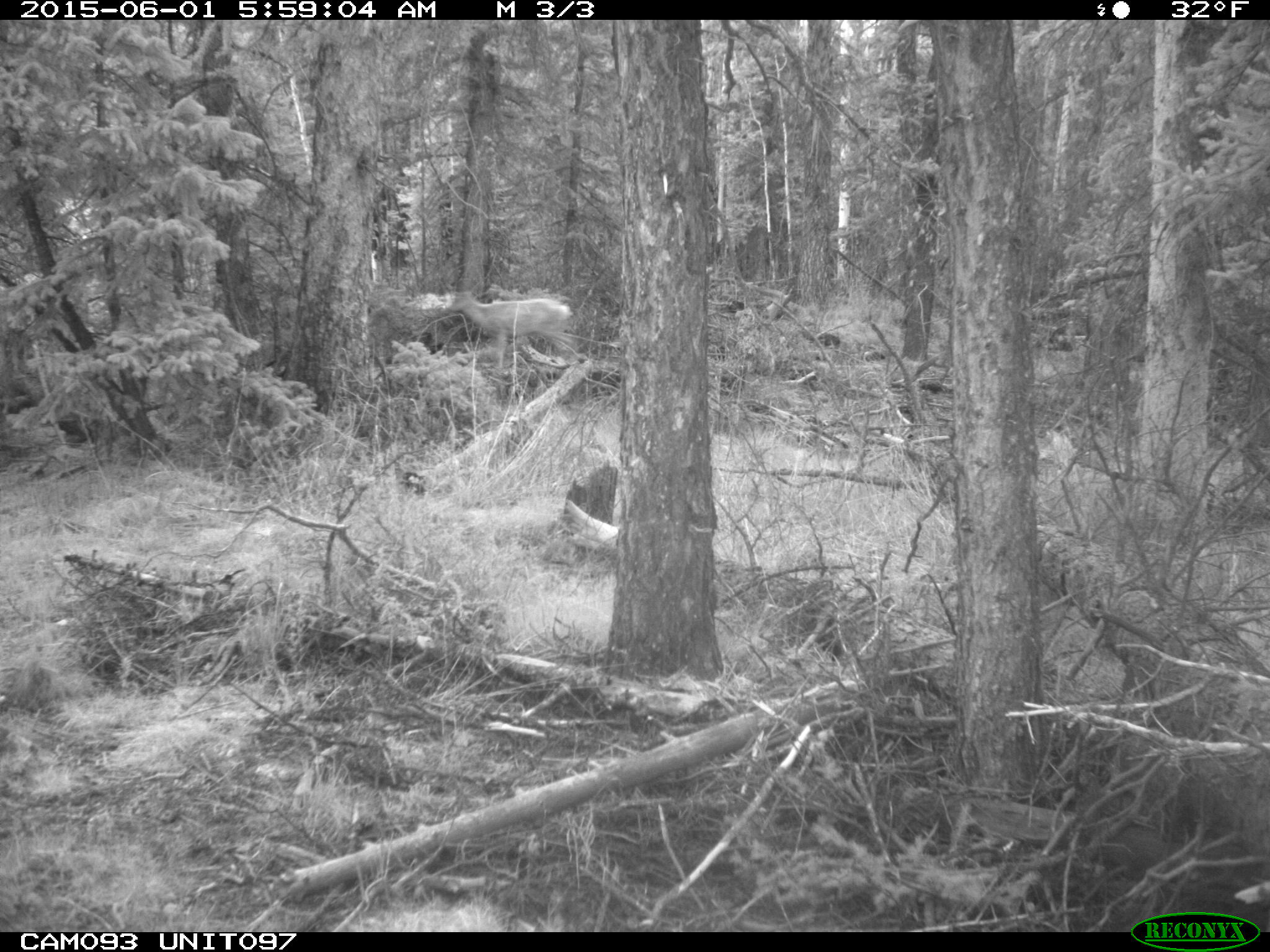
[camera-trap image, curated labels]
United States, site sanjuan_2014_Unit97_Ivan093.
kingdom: Animalia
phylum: Chordata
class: Mammalia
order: Artiodactyla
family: Cervidae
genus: Odocoileus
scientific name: Odocoileus hemionus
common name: mule deer